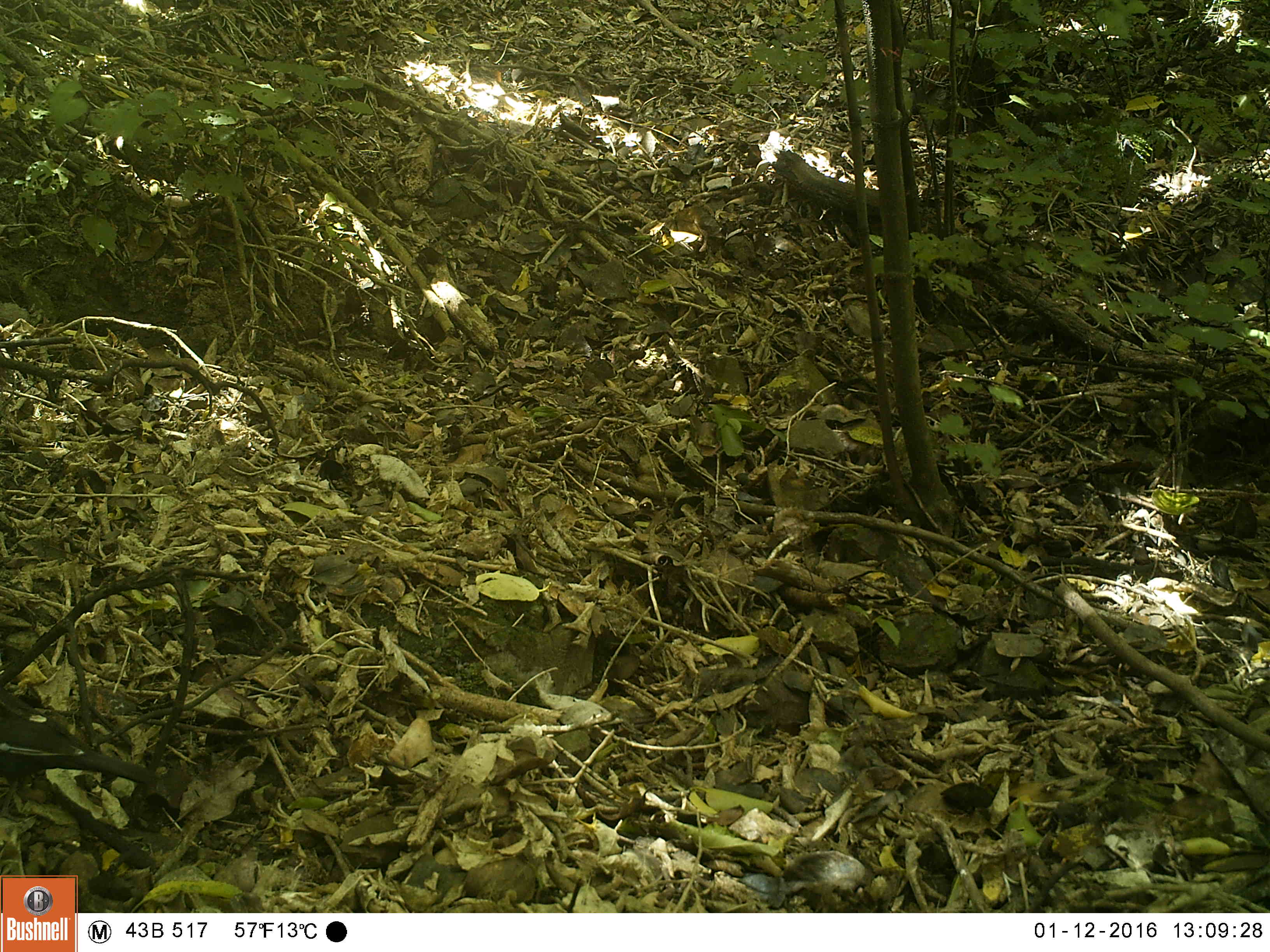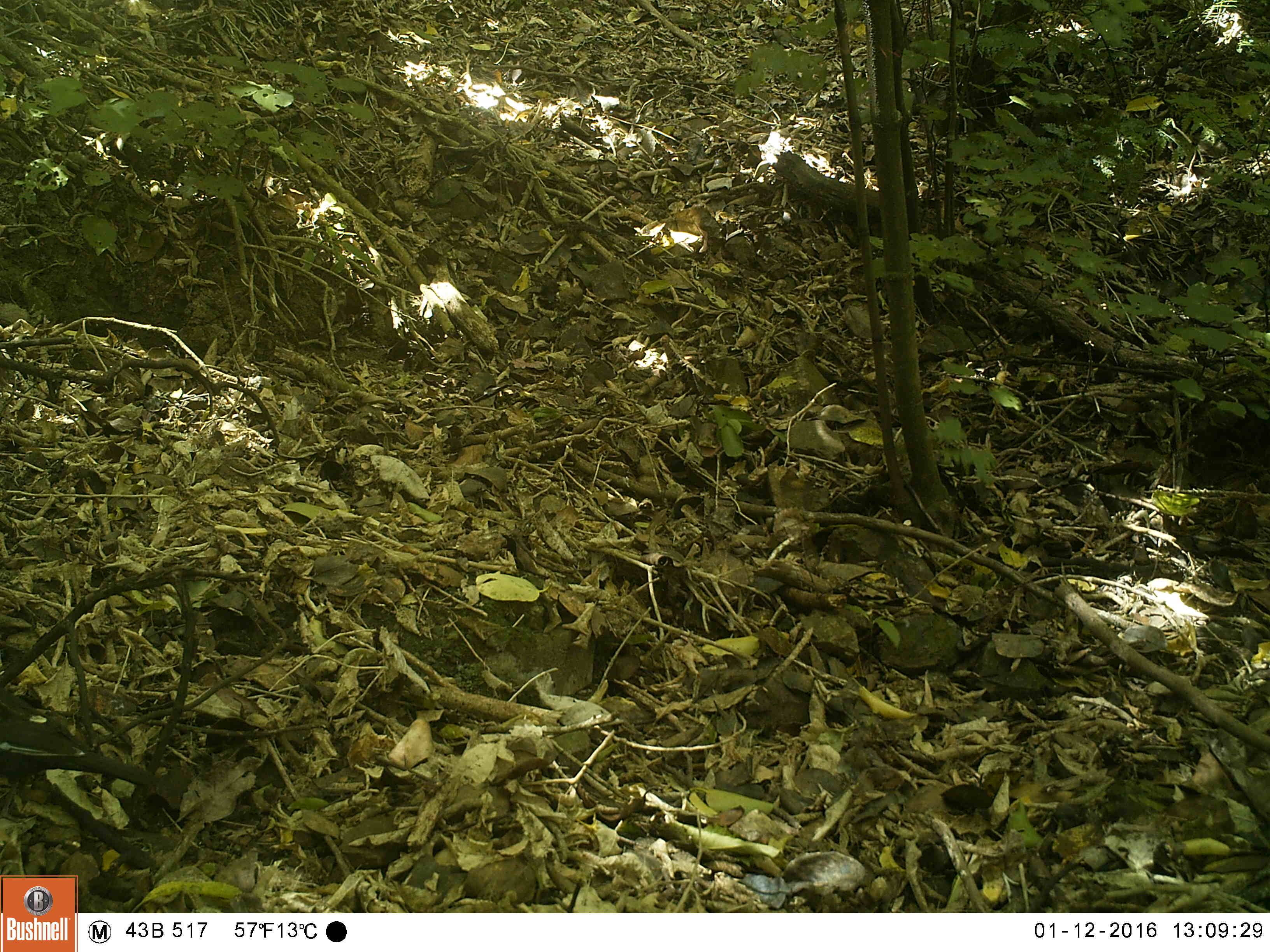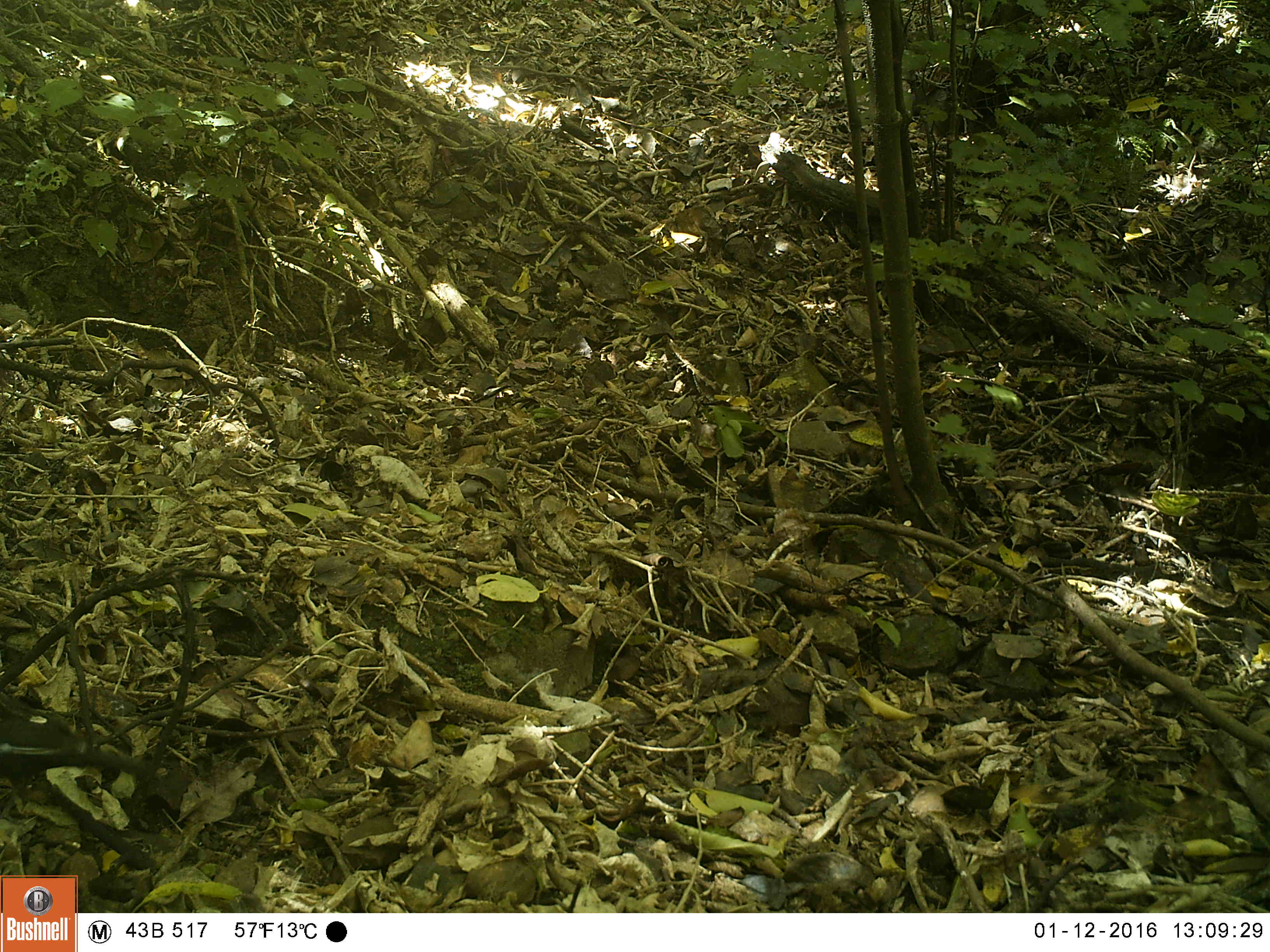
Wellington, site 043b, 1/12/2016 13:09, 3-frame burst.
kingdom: Animalia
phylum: Chordata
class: Aves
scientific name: Aves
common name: bird